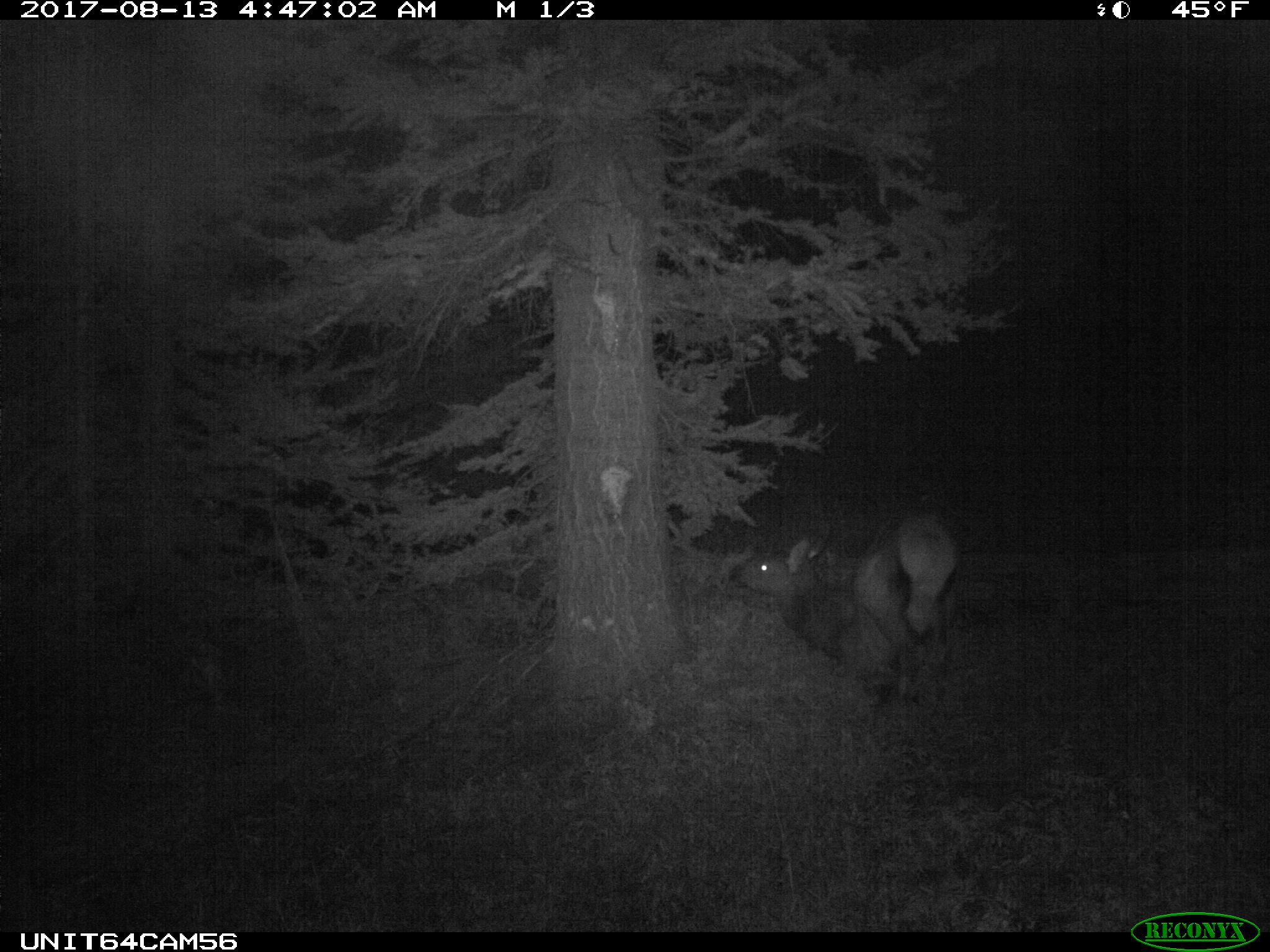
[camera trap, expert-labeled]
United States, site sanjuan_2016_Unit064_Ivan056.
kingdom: Animalia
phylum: Chordata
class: Mammalia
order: Artiodactyla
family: Cervidae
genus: Cervus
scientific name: Cervus elaphus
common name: red deer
Cervus elaphus (red deer).